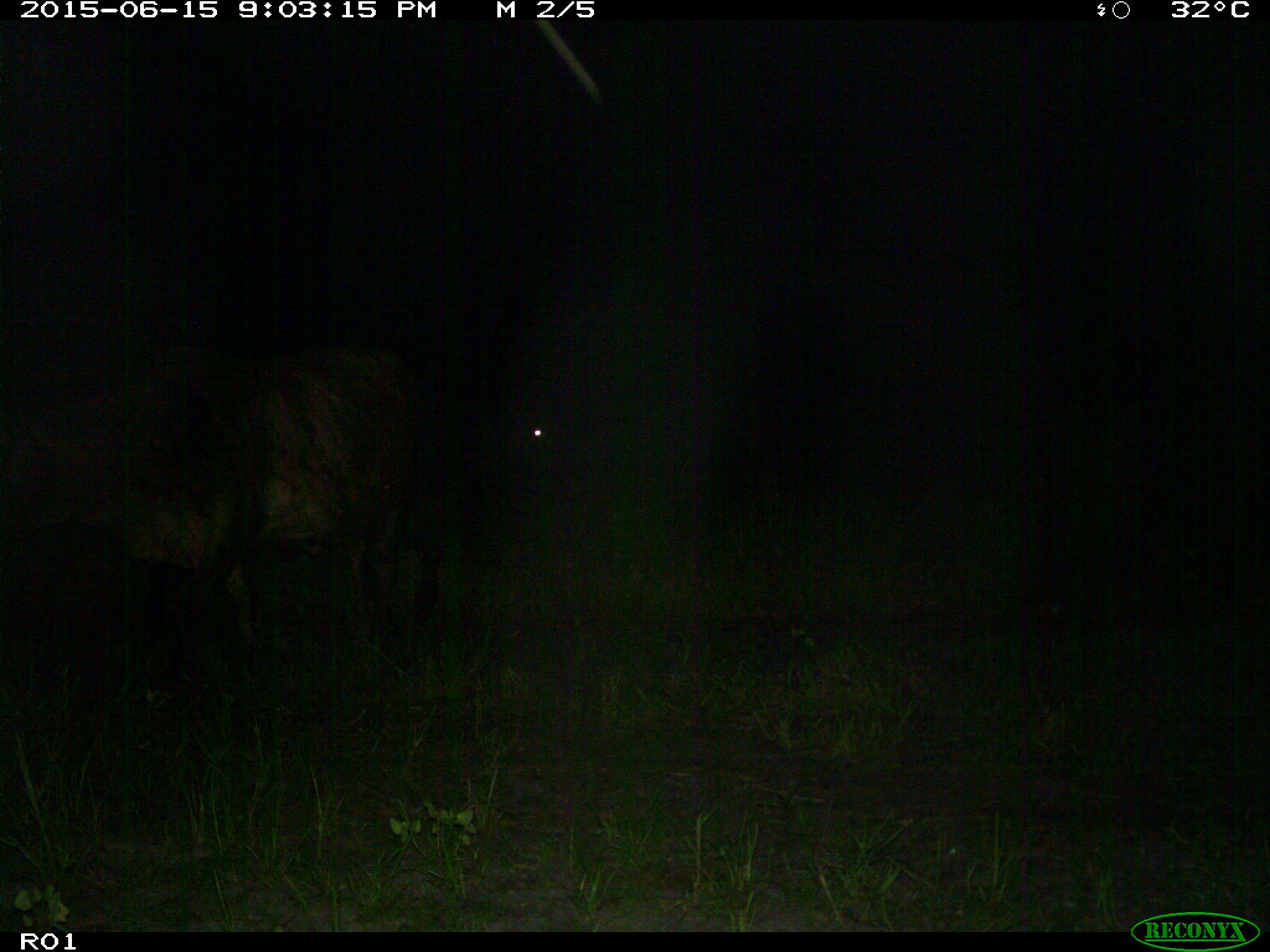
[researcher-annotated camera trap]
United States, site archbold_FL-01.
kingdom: Animalia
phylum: Chordata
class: Mammalia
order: Artiodactyla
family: Bovidae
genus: Bos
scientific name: Bos taurus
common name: domestic cow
Bos taurus (domestic cow).